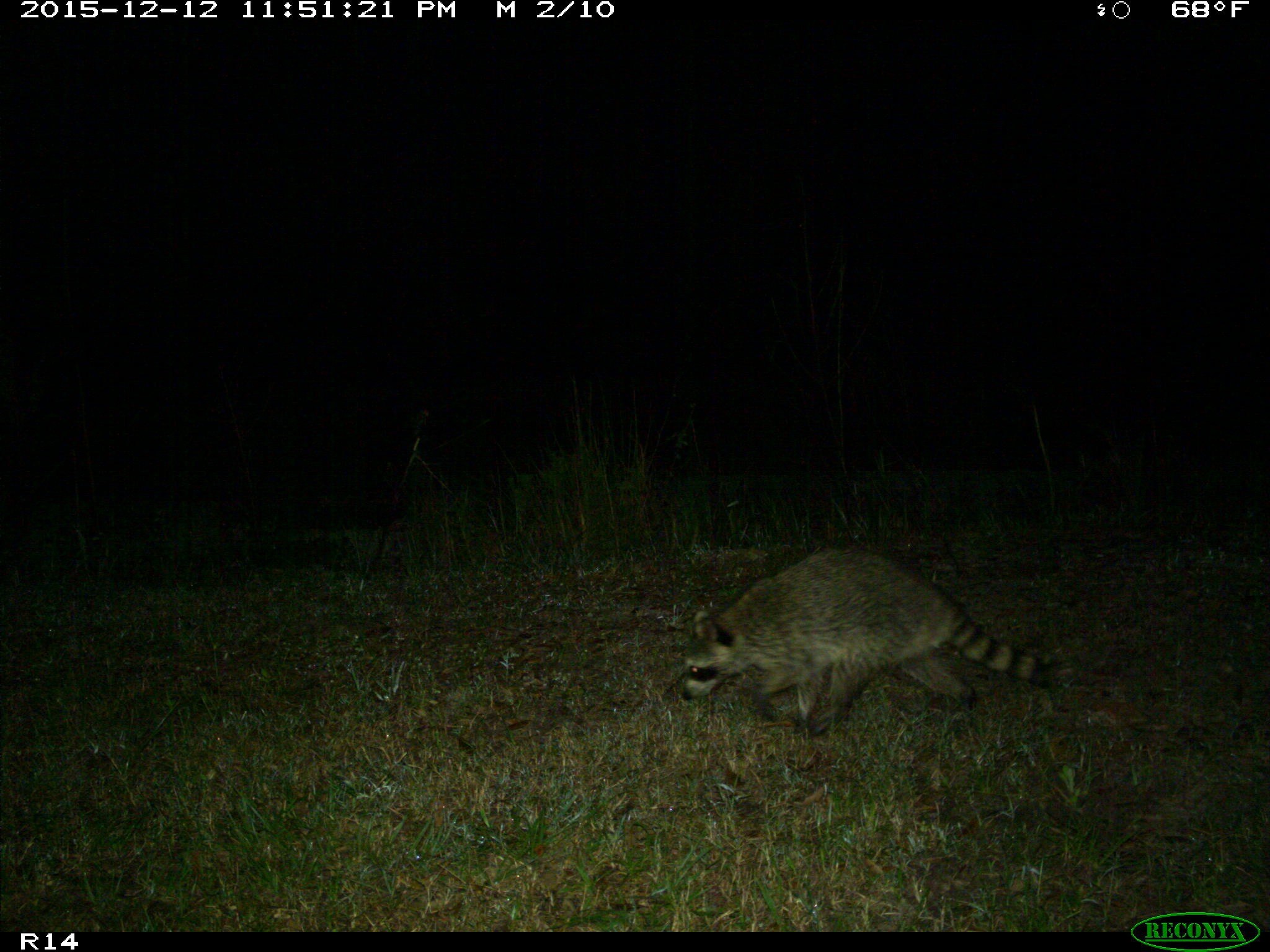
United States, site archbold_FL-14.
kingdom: Animalia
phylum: Chordata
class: Mammalia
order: Carnivora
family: Procyonidae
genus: Procyon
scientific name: Procyon lotor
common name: common raccoon